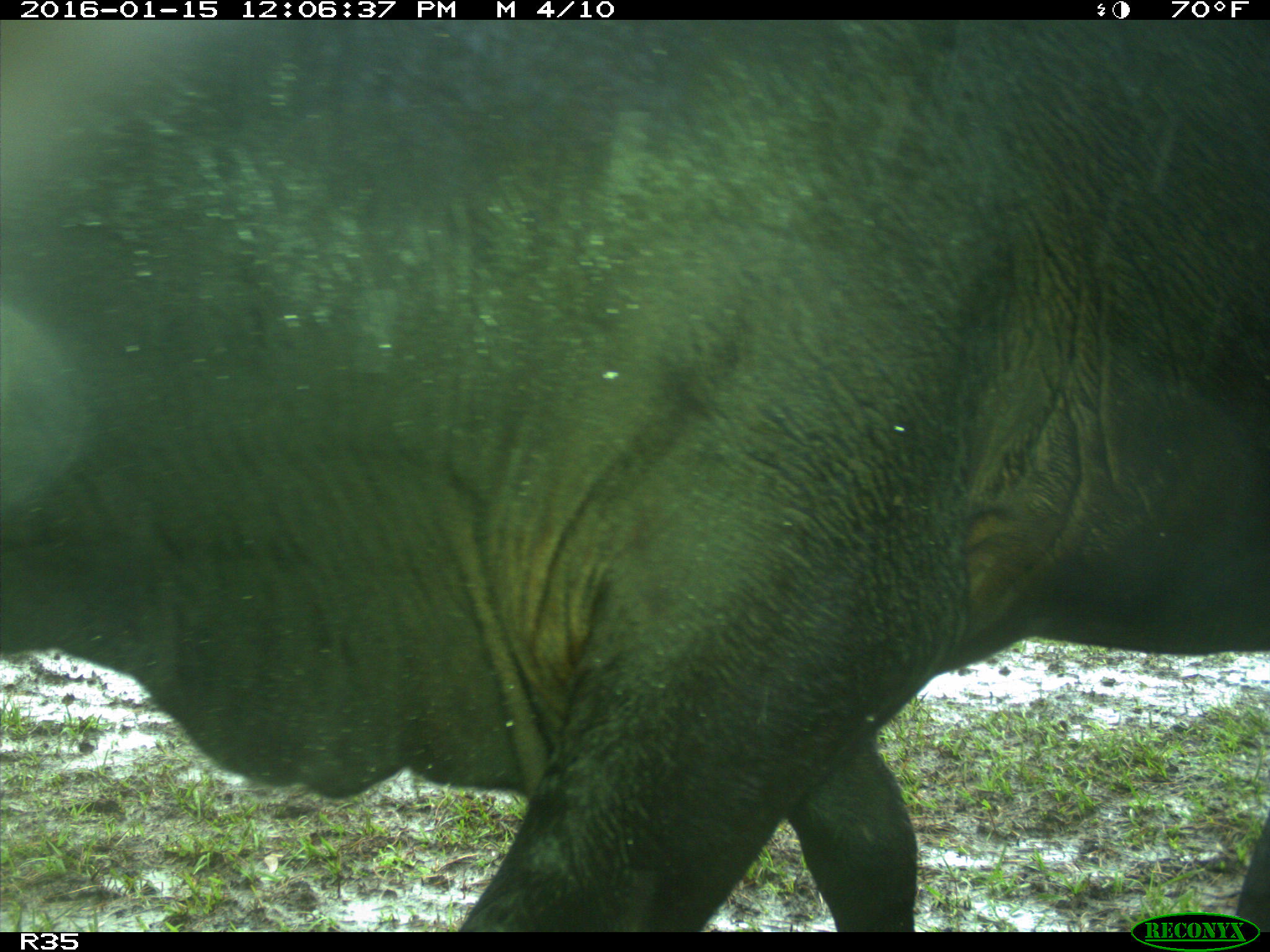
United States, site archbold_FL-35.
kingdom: Animalia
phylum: Chordata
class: Mammalia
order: Artiodactyla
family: Bovidae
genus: Bos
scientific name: Bos taurus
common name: domestic cow